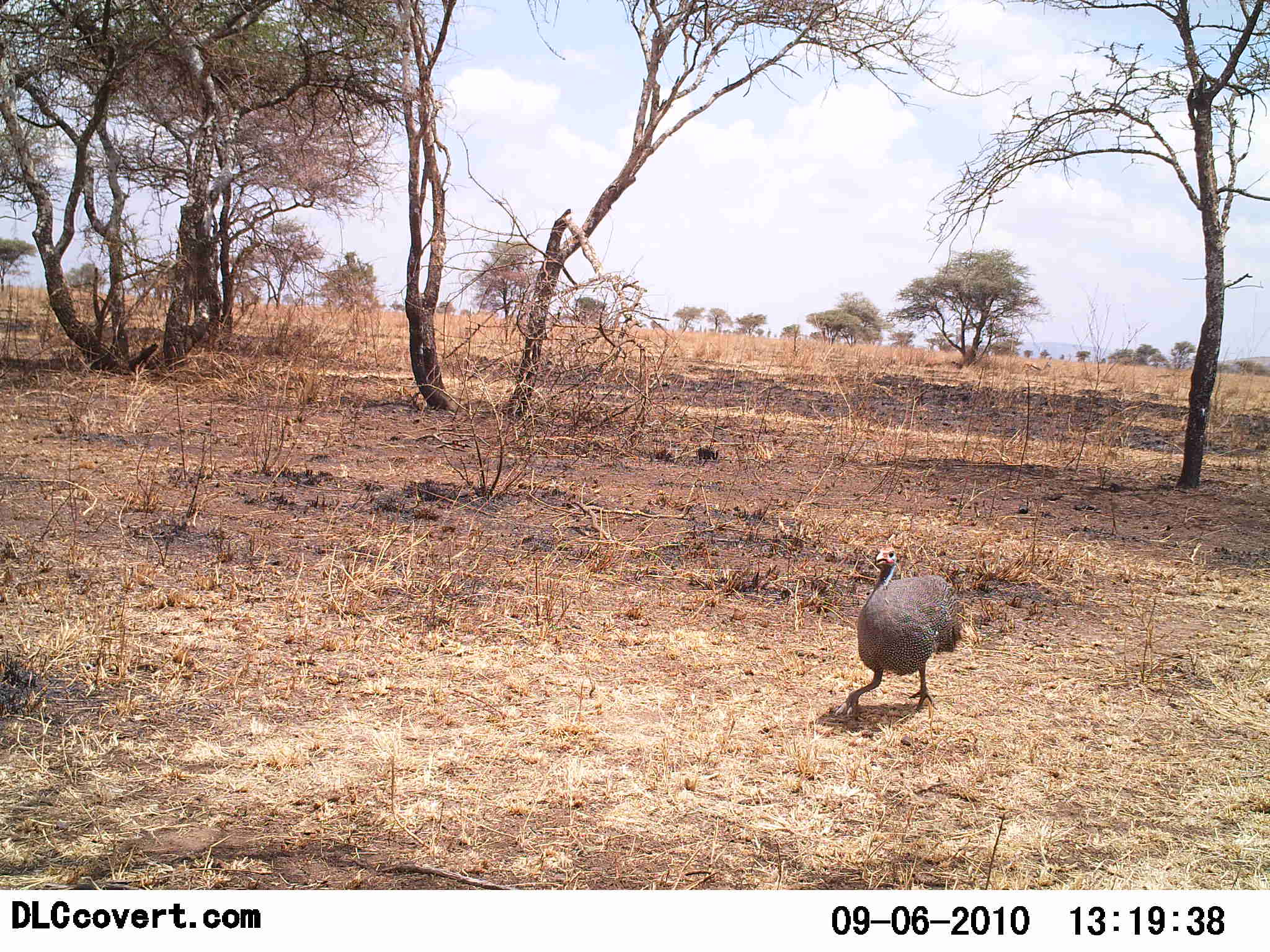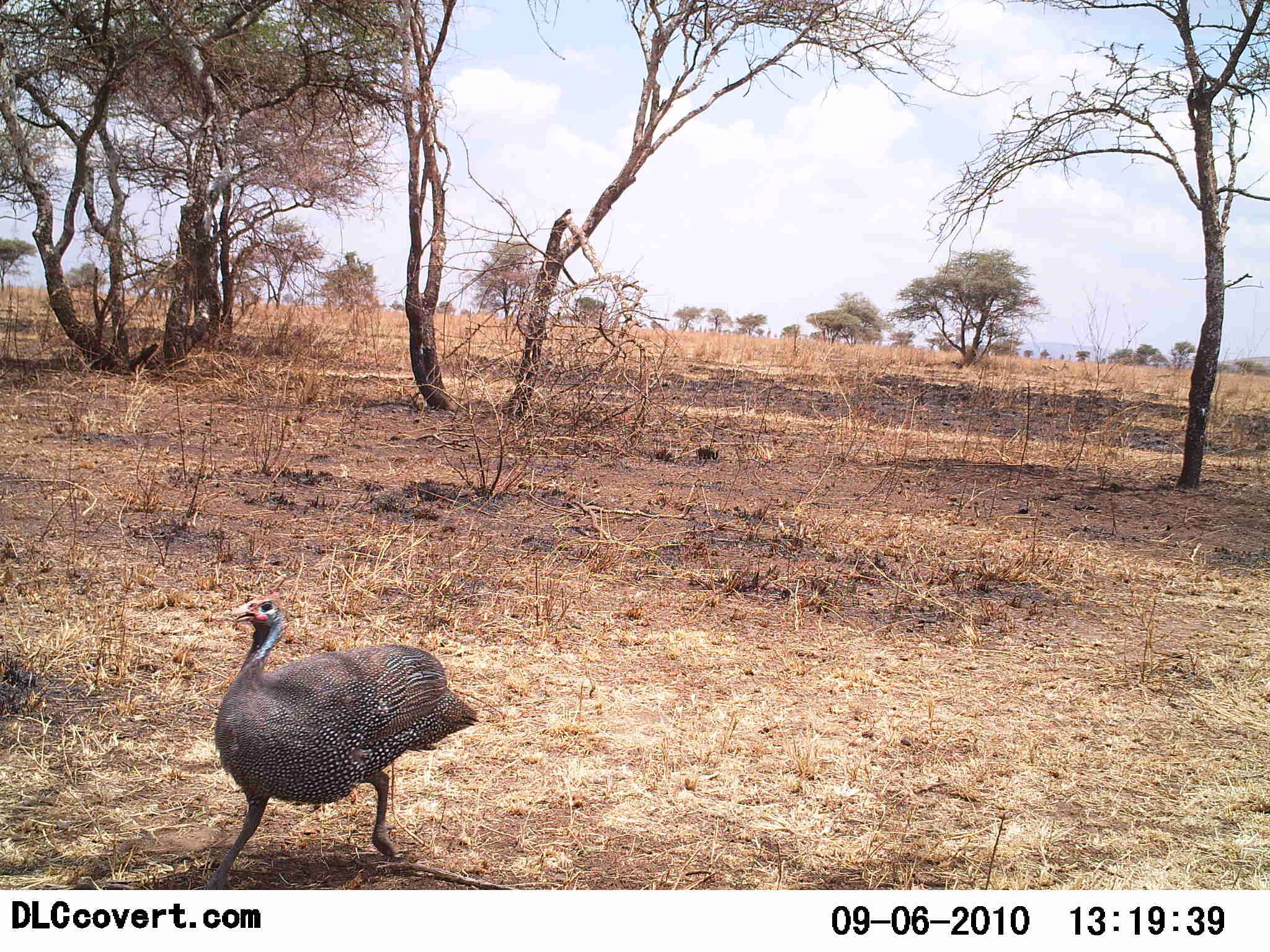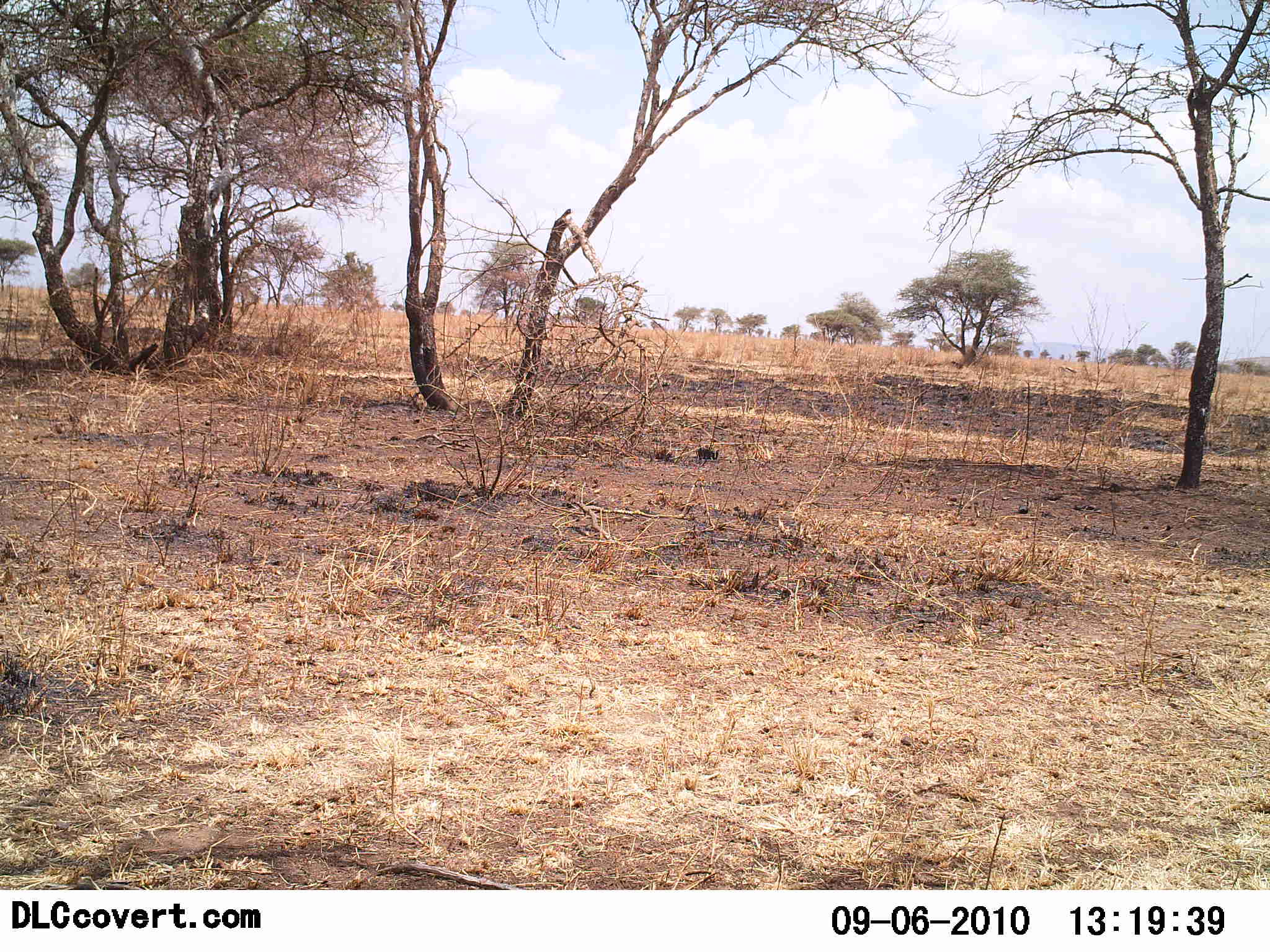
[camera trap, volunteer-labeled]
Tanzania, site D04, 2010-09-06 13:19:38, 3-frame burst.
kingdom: Animalia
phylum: Chordata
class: Aves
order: Galliformes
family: Numididae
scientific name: Numididae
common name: guinea fowl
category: guineafowl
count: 1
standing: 12%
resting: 0%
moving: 100%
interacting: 0%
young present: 0%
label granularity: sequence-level